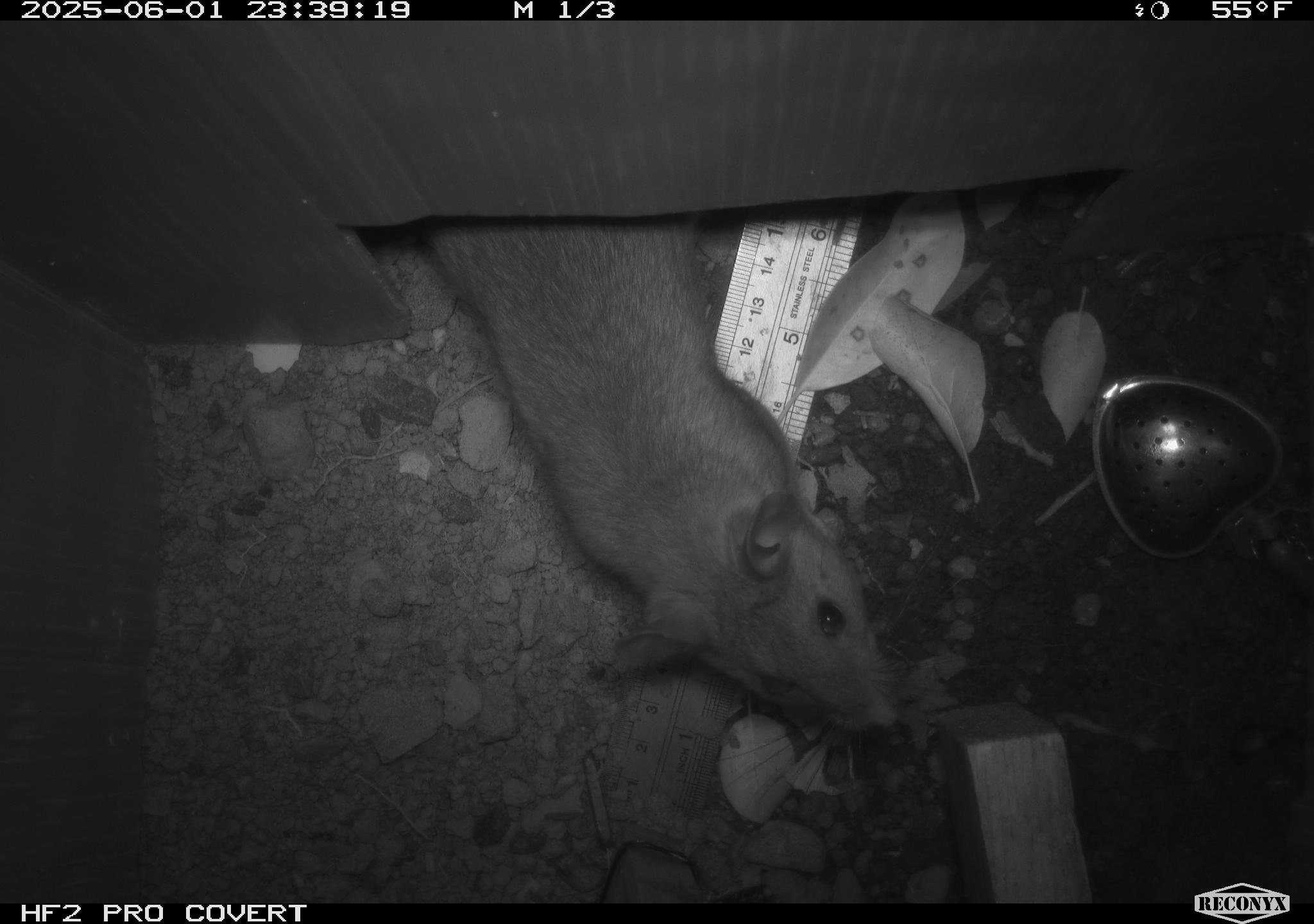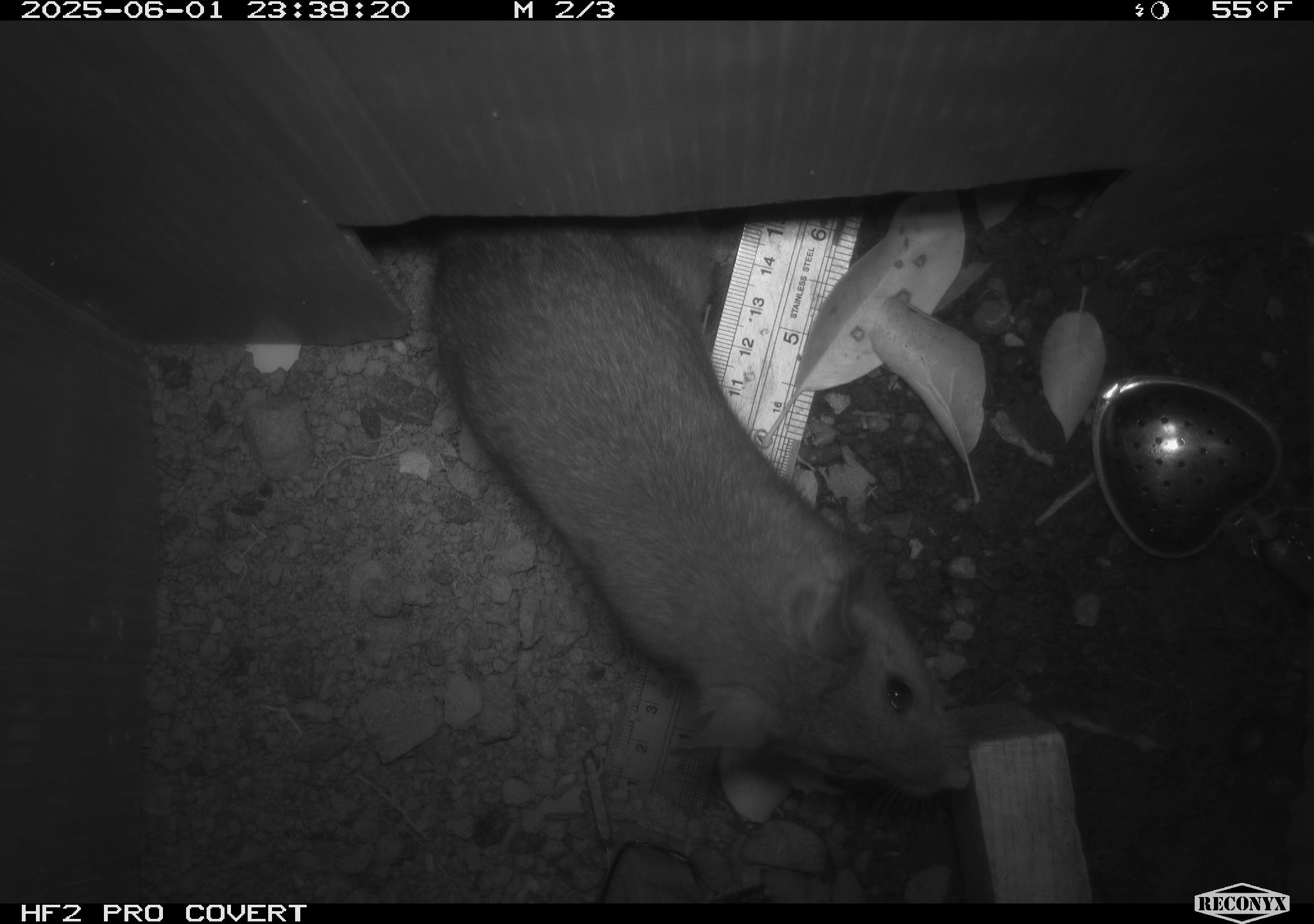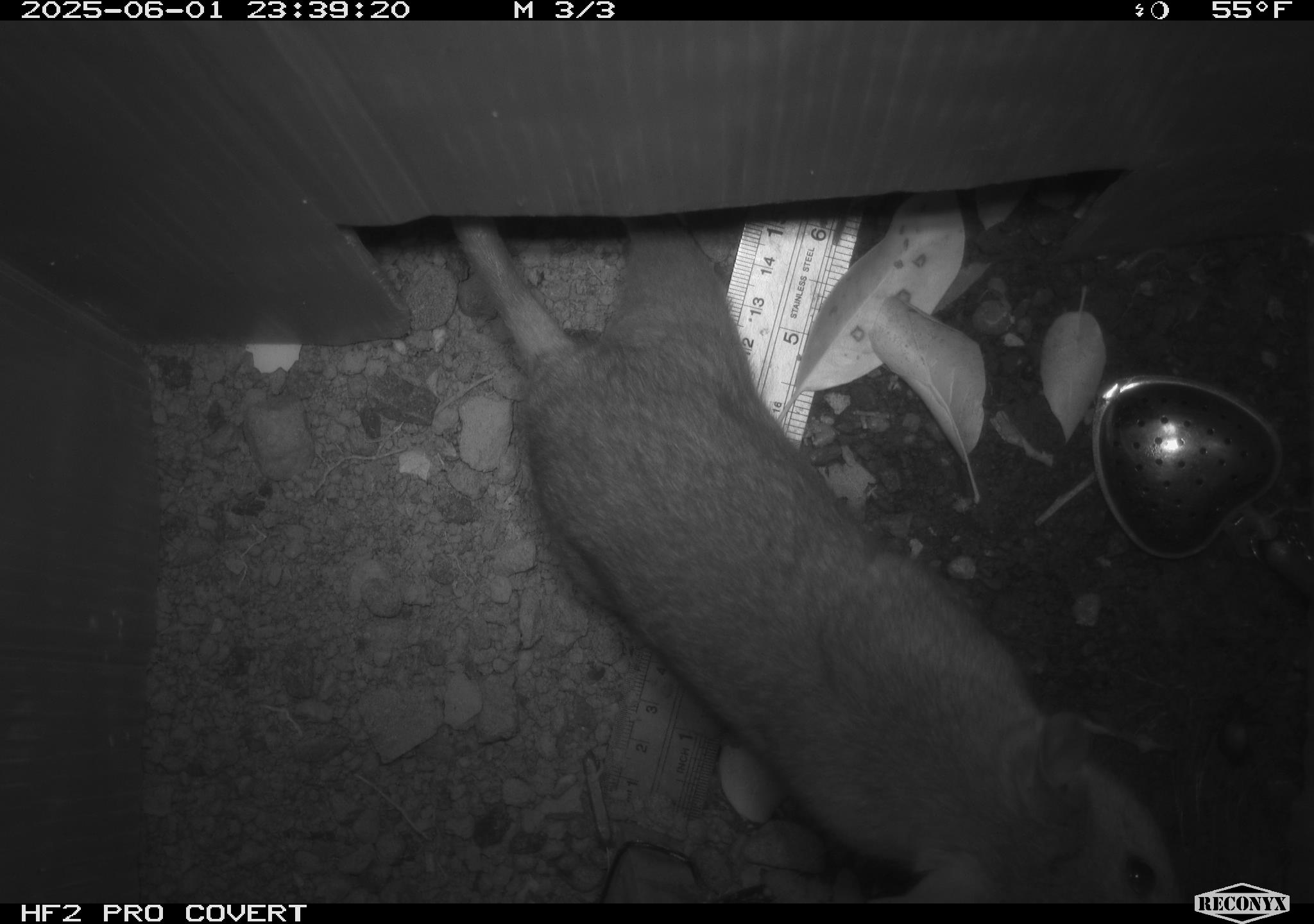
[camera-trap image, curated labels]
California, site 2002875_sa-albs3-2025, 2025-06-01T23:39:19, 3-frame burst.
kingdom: Animalia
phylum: Chordata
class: Mammalia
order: Rodentia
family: Cricetidae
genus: Neotoma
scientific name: Neotoma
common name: pack rat or woodrat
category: neotoma species